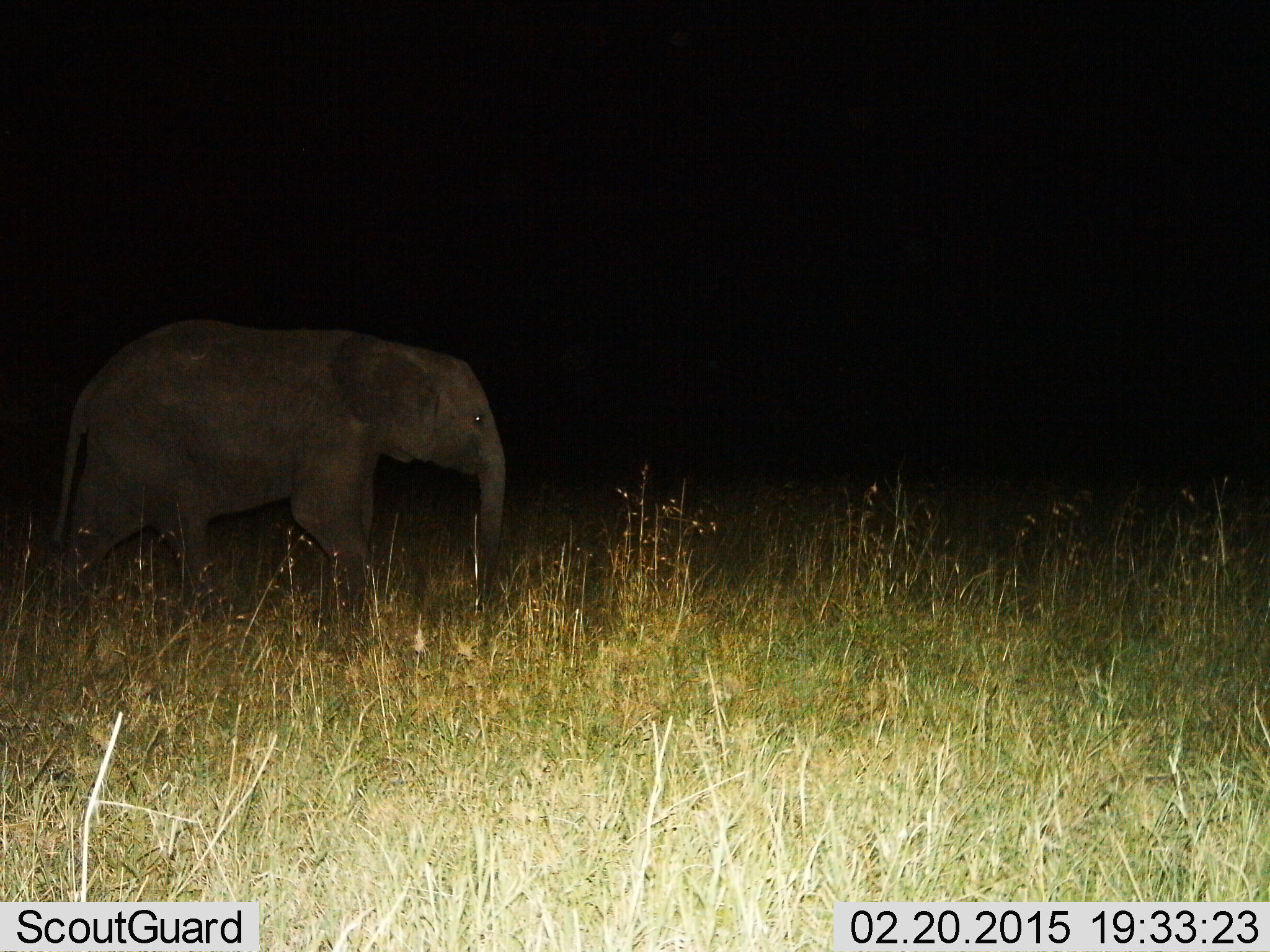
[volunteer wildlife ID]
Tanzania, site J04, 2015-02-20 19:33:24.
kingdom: Animalia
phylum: Chordata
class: Mammalia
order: Proboscidea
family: Elephantidae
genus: Loxodonta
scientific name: Loxodonta africana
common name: african bush elephant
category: elephant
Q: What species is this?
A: Elephant (african bush elephant) (Loxodonta africana).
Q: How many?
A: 1.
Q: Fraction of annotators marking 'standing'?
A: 20%.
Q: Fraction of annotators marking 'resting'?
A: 0%.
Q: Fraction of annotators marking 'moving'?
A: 70%.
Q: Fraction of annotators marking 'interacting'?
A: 0%.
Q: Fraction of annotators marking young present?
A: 10%.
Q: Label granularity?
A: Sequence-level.